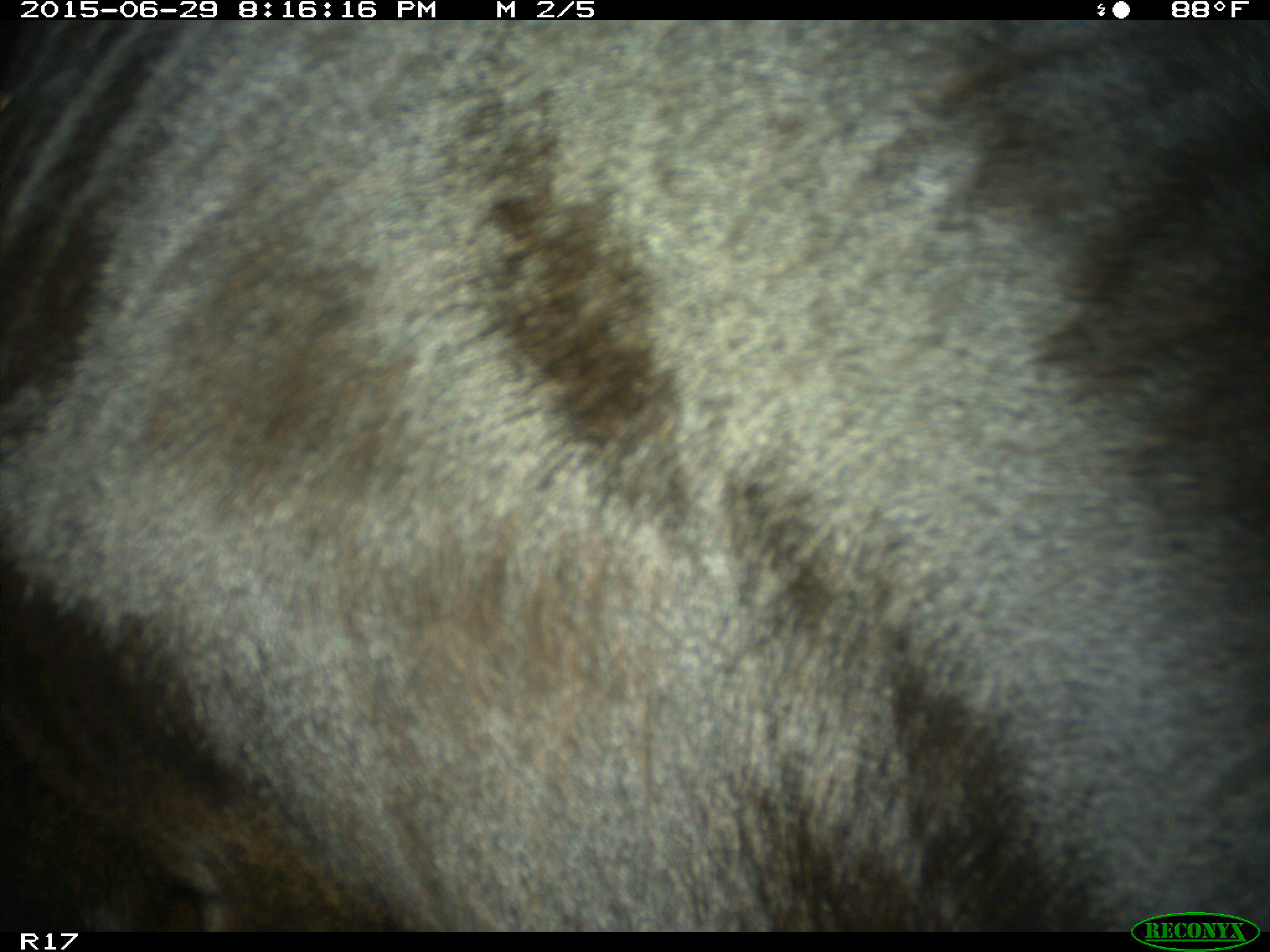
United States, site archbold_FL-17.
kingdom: Animalia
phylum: Chordata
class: Mammalia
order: Artiodactyla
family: Bovidae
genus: Bos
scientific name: Bos taurus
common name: domestic cow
Bos taurus (domestic cow).